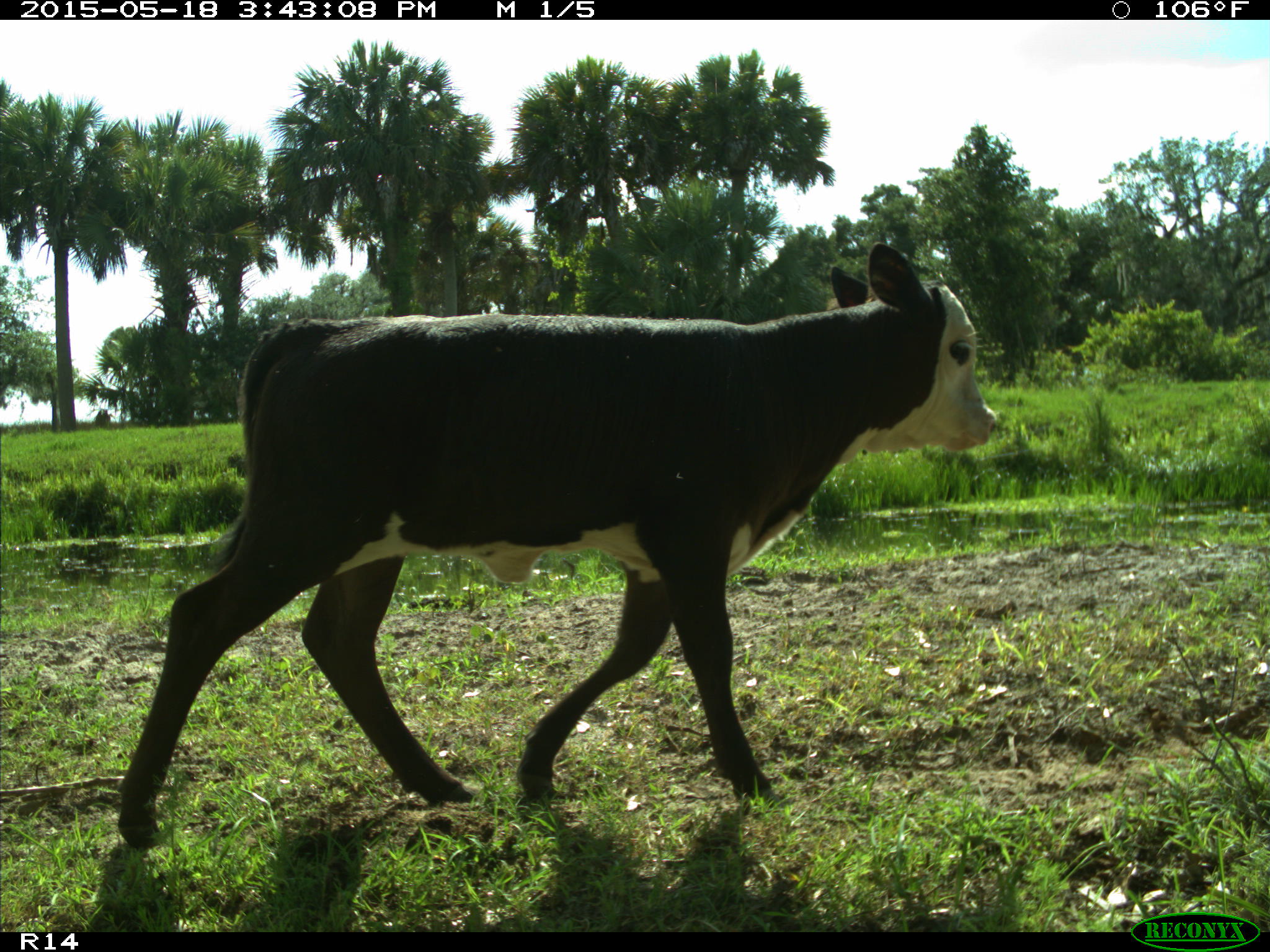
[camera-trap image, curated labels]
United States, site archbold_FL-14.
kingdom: Animalia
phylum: Chordata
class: Mammalia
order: Artiodactyla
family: Bovidae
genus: Bos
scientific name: Bos taurus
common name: domestic cow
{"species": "Bos taurus (domestic cow)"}